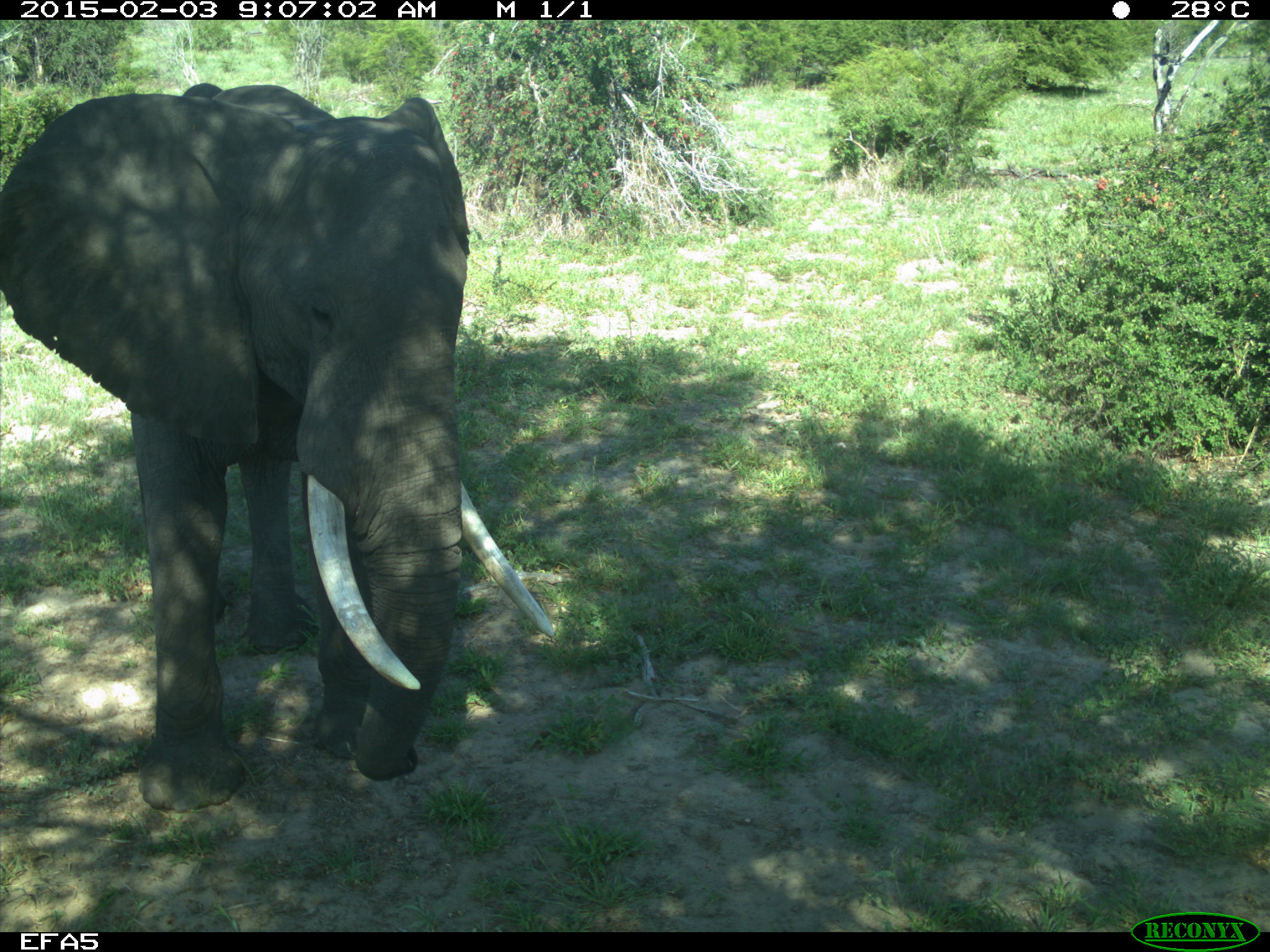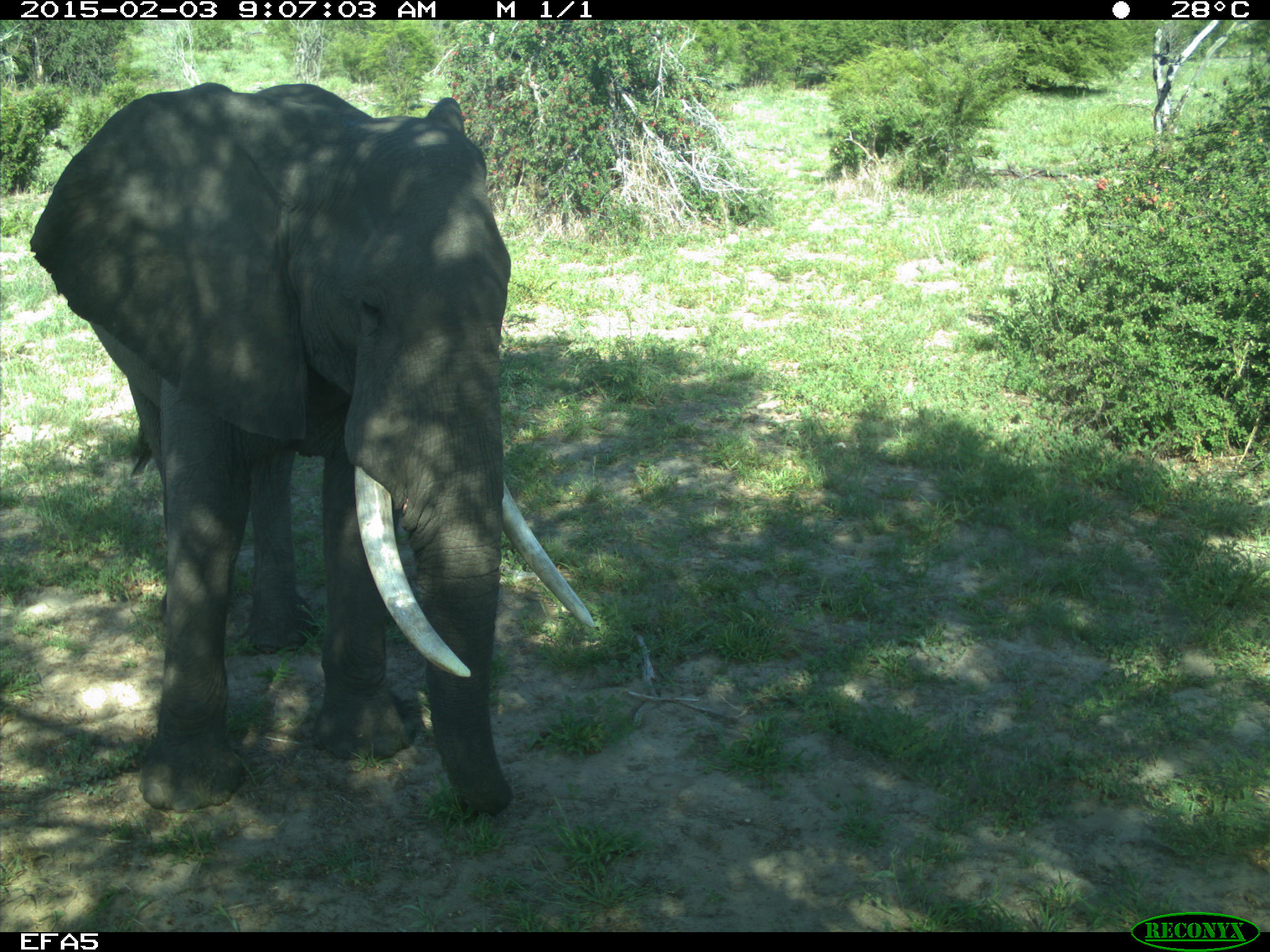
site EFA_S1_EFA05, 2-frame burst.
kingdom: Animalia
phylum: Chordata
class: Mammalia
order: Proboscidea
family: Elephantidae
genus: Loxodonta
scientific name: Loxodonta africana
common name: african bush elephant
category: elephant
Elephant (african bush elephant) (Loxodonta africana), count 1. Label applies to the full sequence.